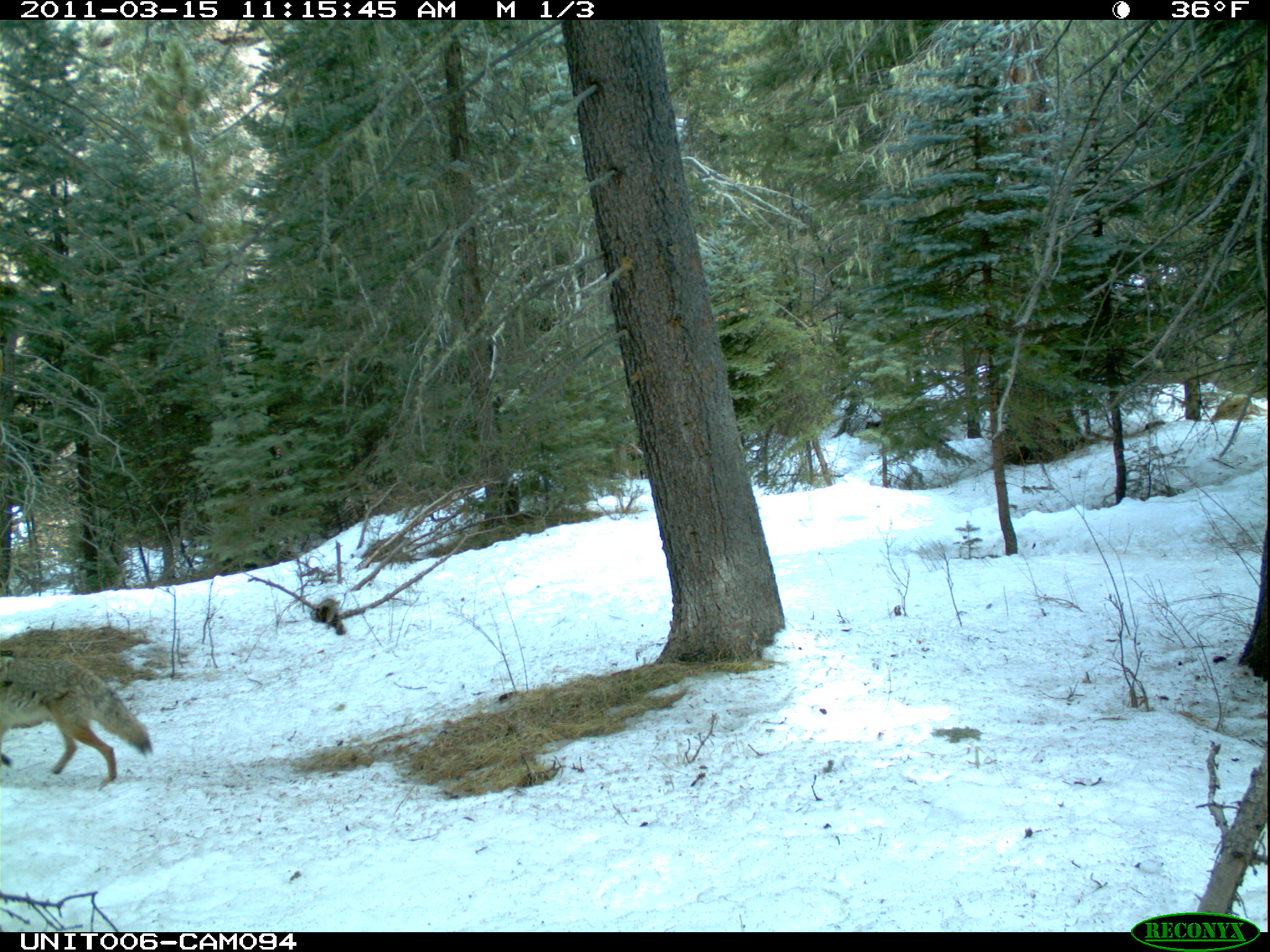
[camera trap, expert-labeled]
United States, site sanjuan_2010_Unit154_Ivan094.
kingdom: Animalia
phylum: Chordata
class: Mammalia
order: Carnivora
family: Canidae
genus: Canis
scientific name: Canis latrans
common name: coyote